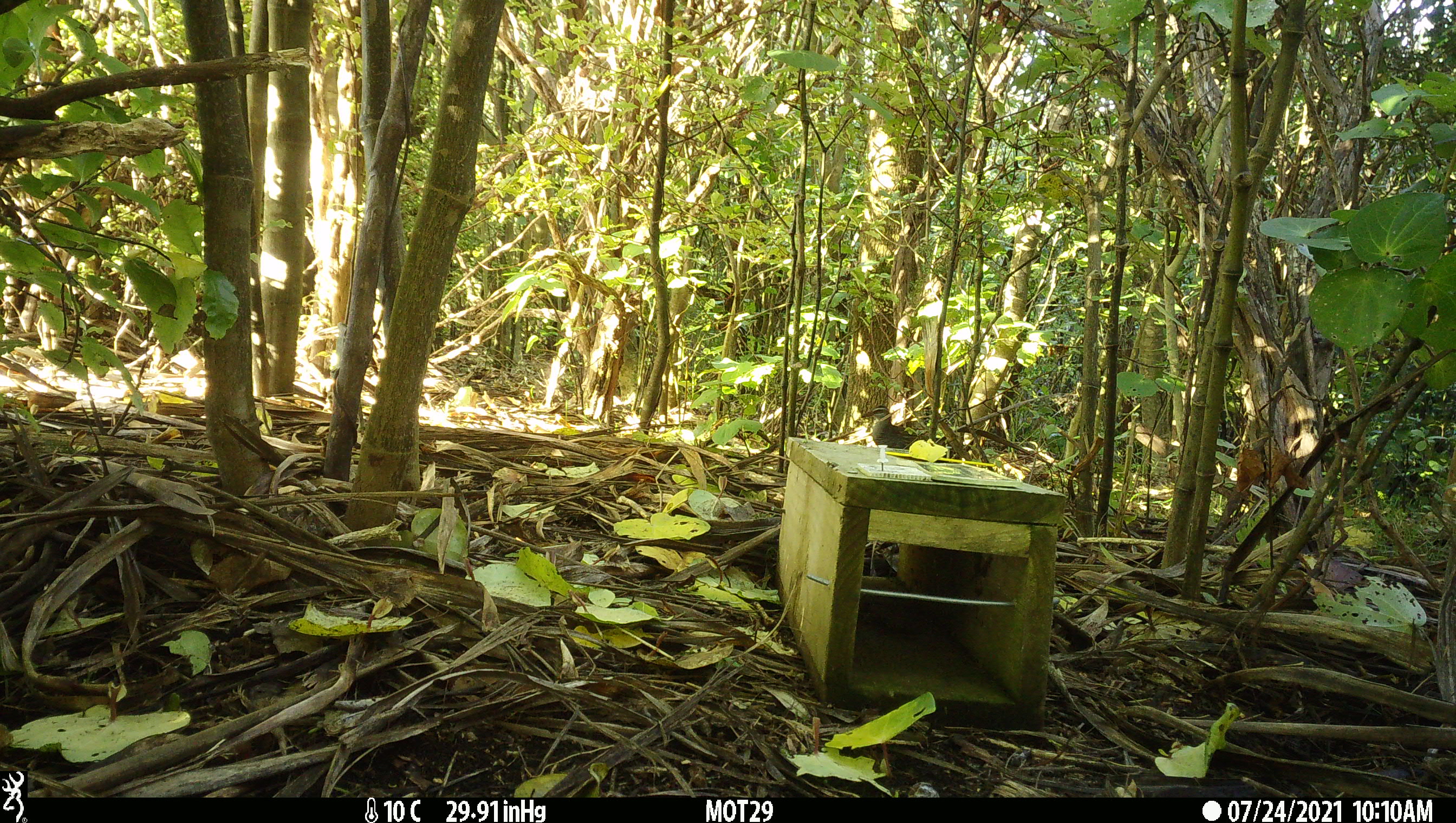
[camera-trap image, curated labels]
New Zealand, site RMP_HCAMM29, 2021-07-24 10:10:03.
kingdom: Animalia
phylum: Chordata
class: Aves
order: Gruiformes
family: Rallidae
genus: Gallirallus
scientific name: Gallirallus philippensis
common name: buff-banded rail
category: banded rail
Banded rail (buff-banded rail) (Gallirallus philippensis).